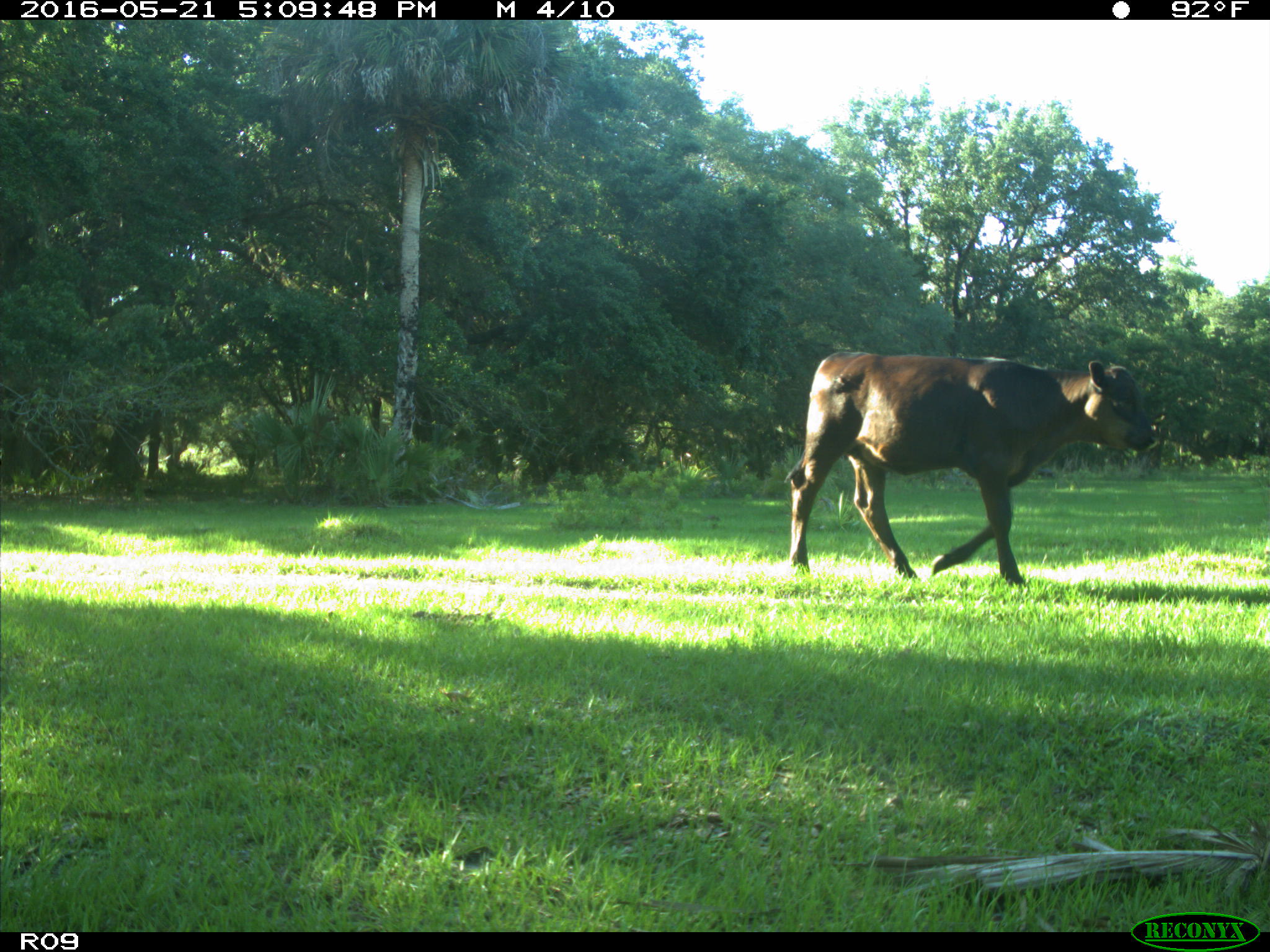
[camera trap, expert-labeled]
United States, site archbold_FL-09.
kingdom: Animalia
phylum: Chordata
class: Mammalia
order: Artiodactyla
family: Bovidae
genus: Bos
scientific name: Bos taurus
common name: domestic cow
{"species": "Bos taurus (domestic cow)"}